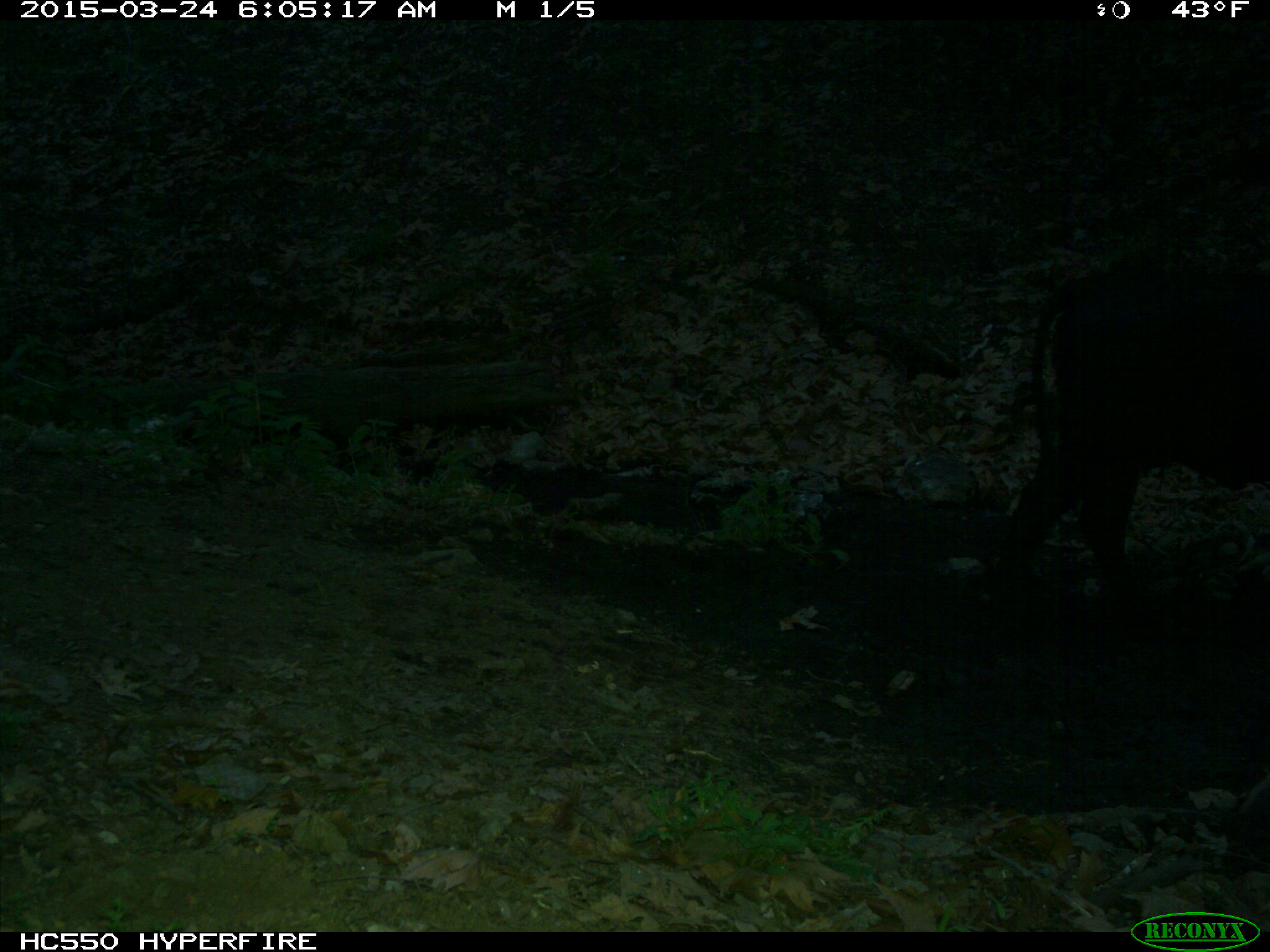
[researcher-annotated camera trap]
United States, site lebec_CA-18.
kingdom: Animalia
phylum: Chordata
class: Mammalia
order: Artiodactyla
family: Bovidae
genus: Bos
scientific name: Bos taurus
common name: domestic cow